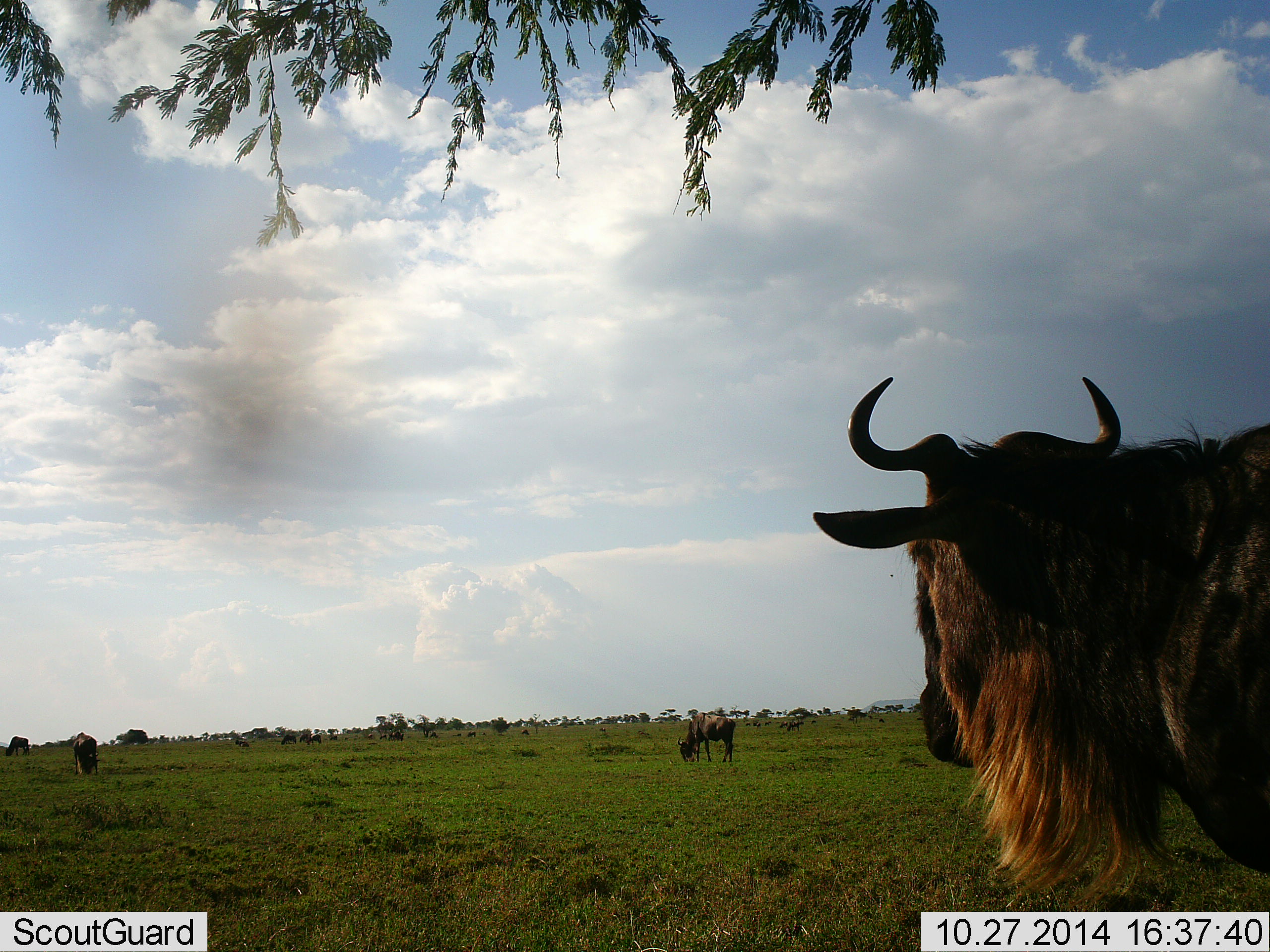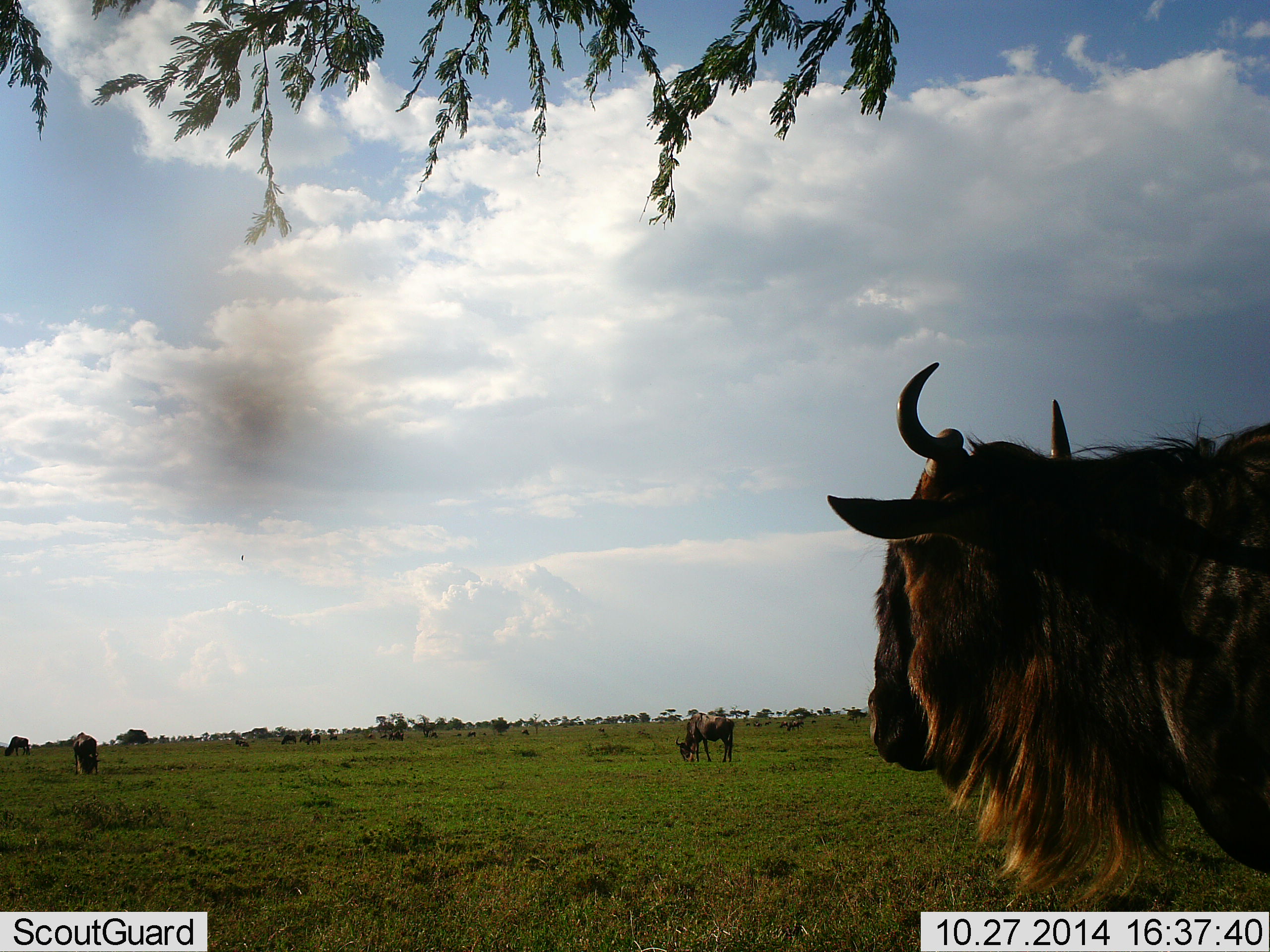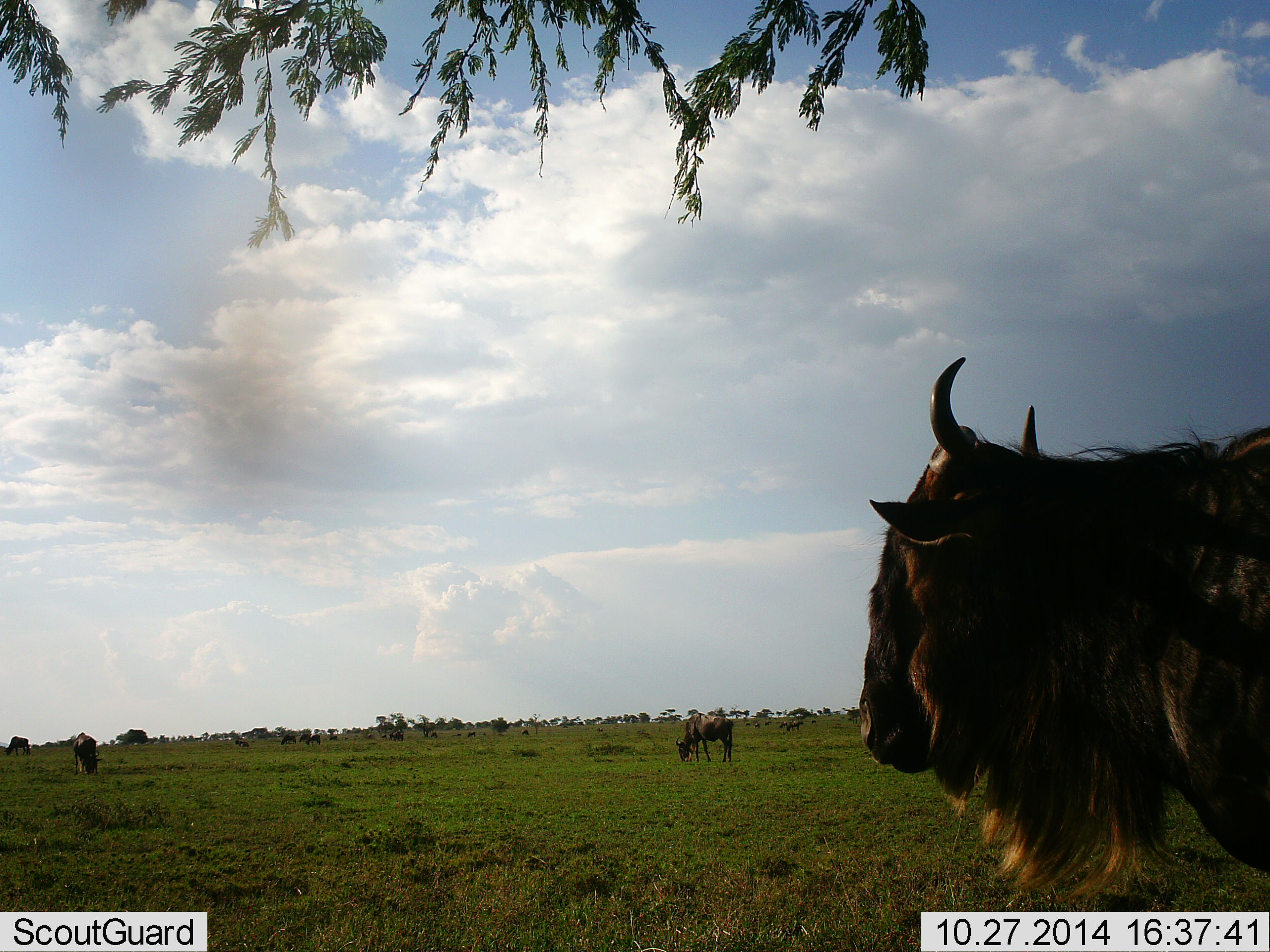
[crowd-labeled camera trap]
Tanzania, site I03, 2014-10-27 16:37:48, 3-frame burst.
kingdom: Animalia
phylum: Chordata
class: Mammalia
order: Artiodactyla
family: Bovidae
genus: Connochaetes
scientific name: Connochaetes taurinus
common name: blue wildebeest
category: wildebeest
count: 3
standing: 80%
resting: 30%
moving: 30%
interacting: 10%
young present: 0%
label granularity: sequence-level